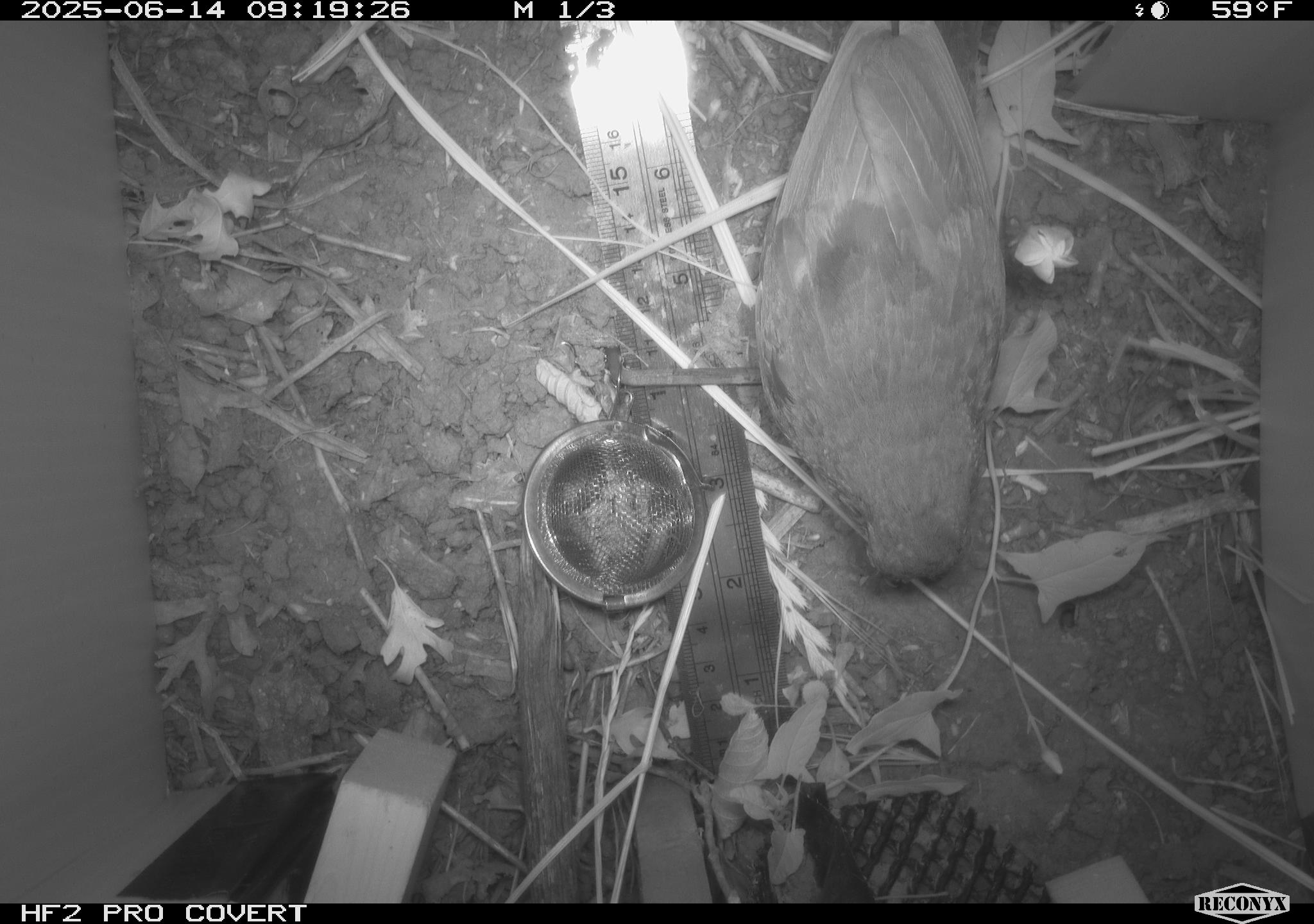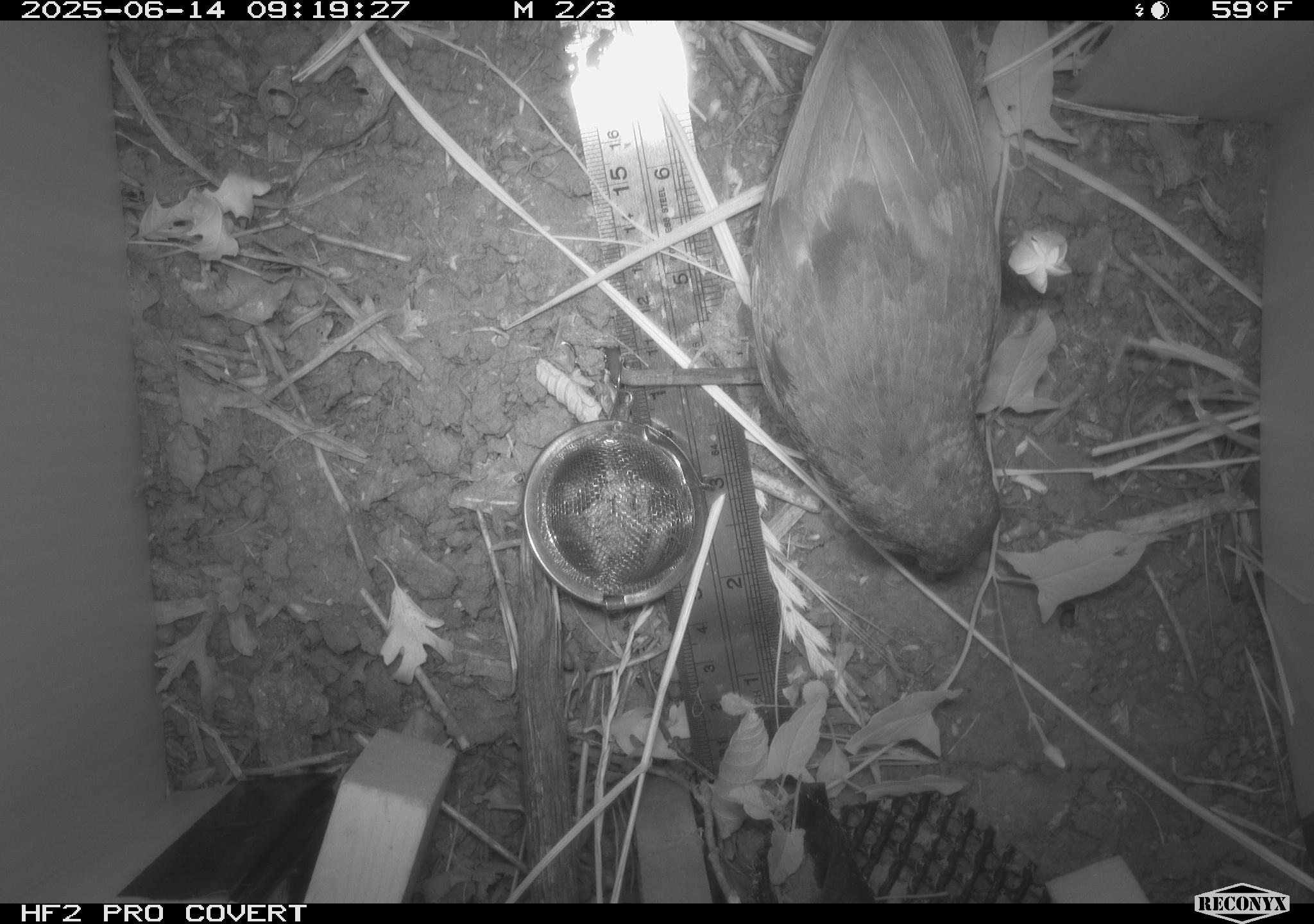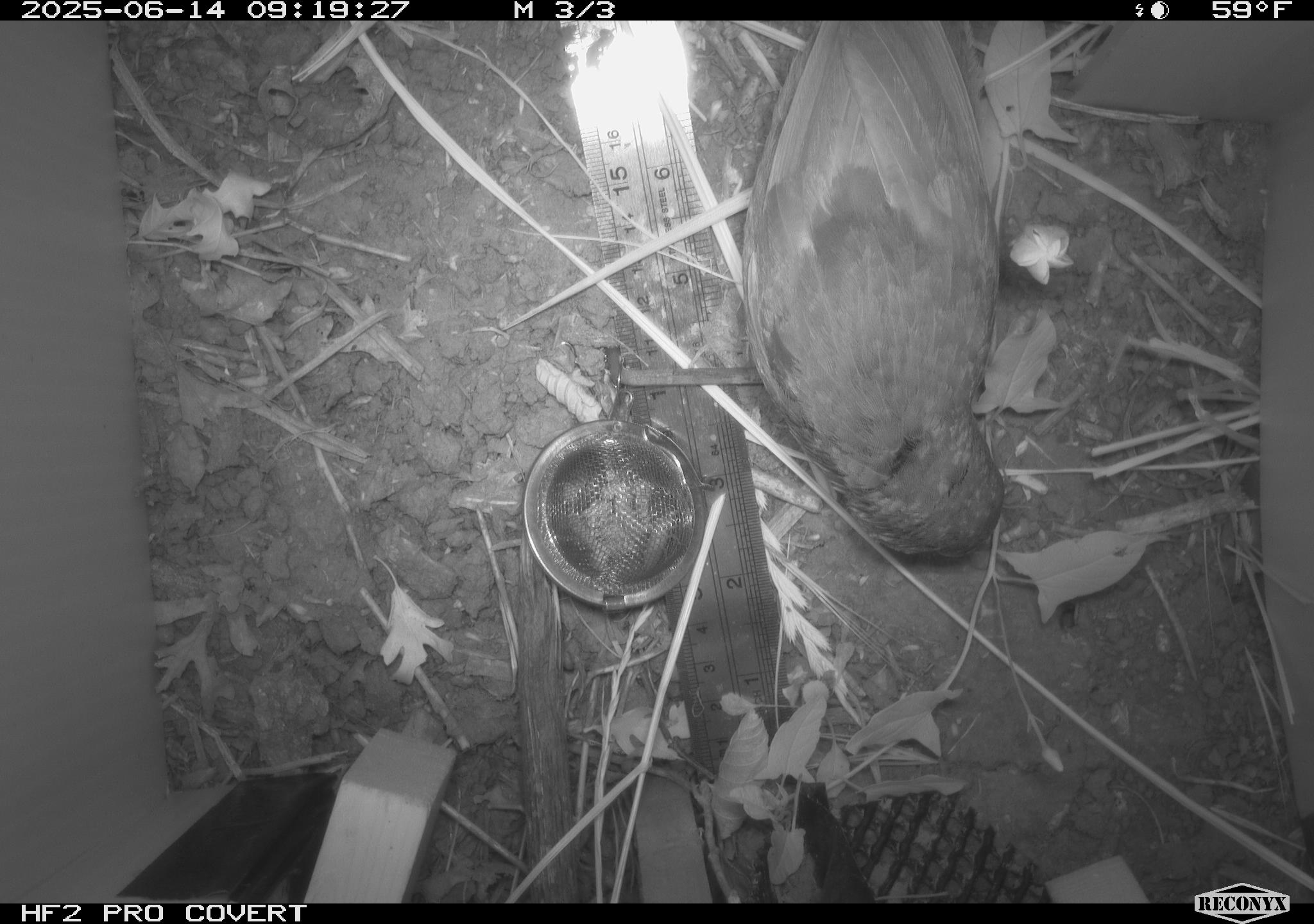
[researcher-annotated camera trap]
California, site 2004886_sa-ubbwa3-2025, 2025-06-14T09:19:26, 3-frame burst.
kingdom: Animalia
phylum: Chordata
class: Aves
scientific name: Aves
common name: bird